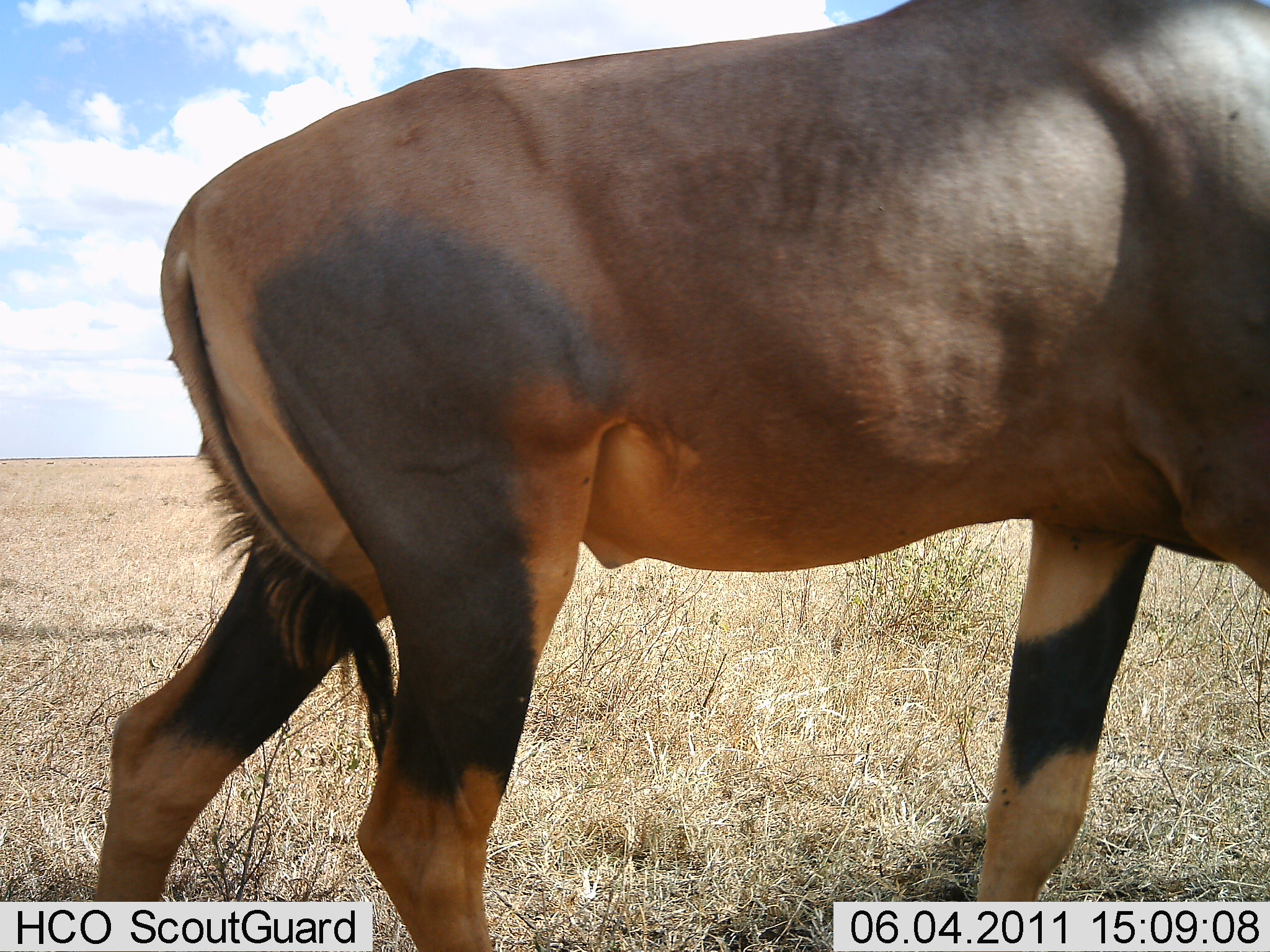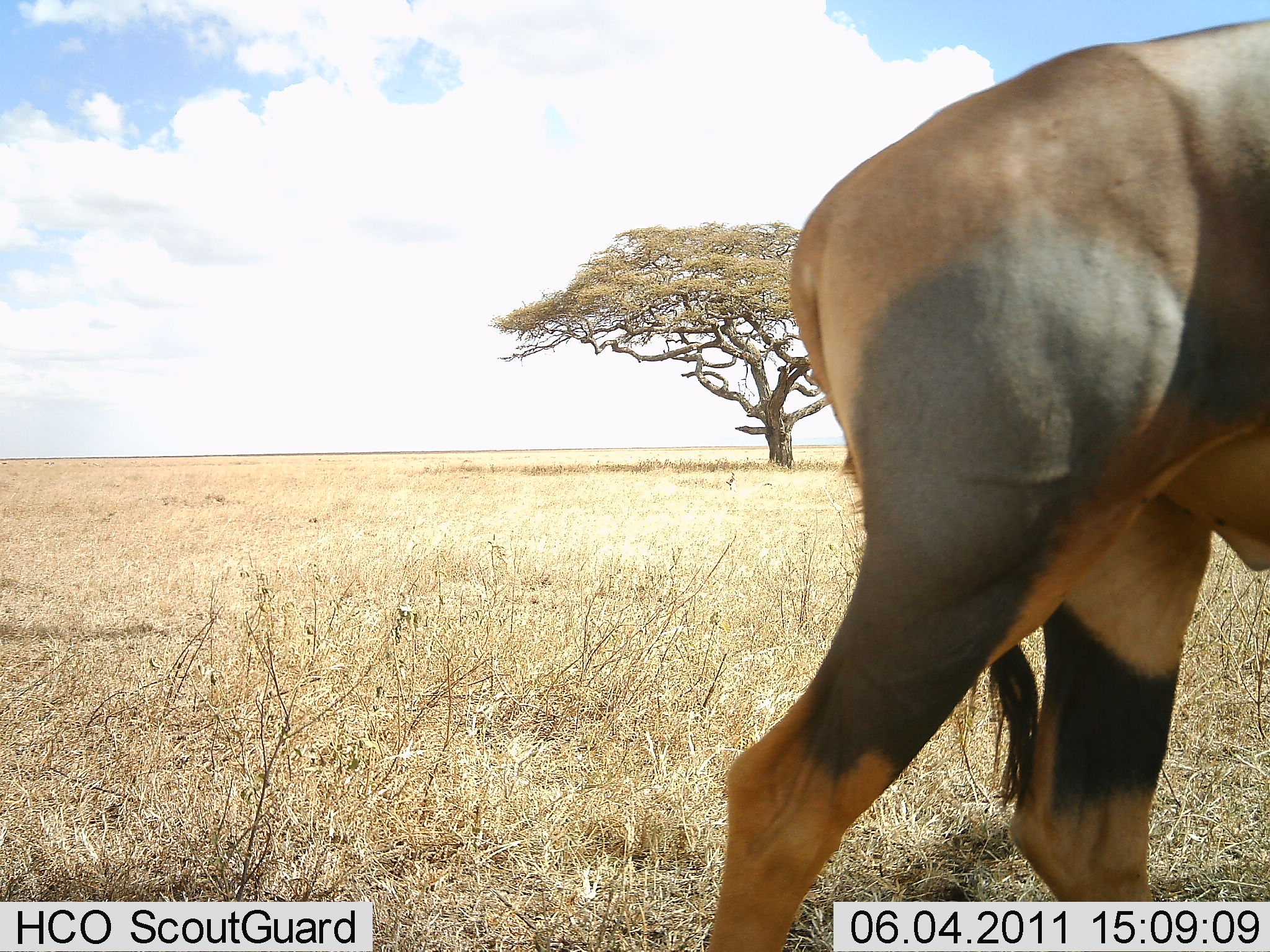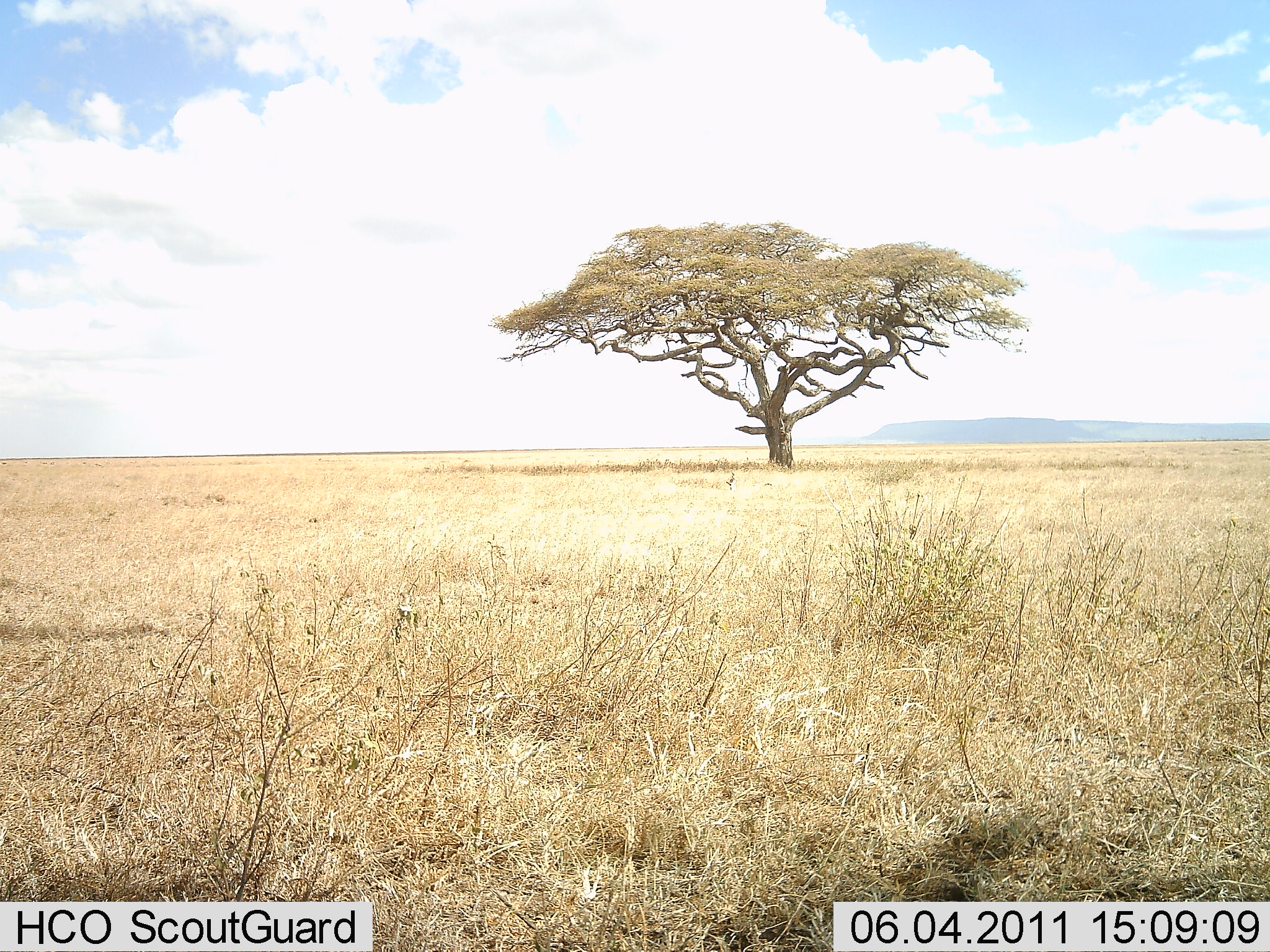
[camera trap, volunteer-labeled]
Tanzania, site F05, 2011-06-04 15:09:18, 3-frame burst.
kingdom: Animalia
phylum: Chordata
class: Mammalia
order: Artiodactyla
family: Bovidae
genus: Damaliscus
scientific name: Damaliscus lunatus jimela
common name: topi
Topi (Damaliscus lunatus jimela), count 1. Behavior (volunteer vote fractions): standing 17%, resting 0%, moving 83%, interacting 0%. Young present (vote fraction): 0%. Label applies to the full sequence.